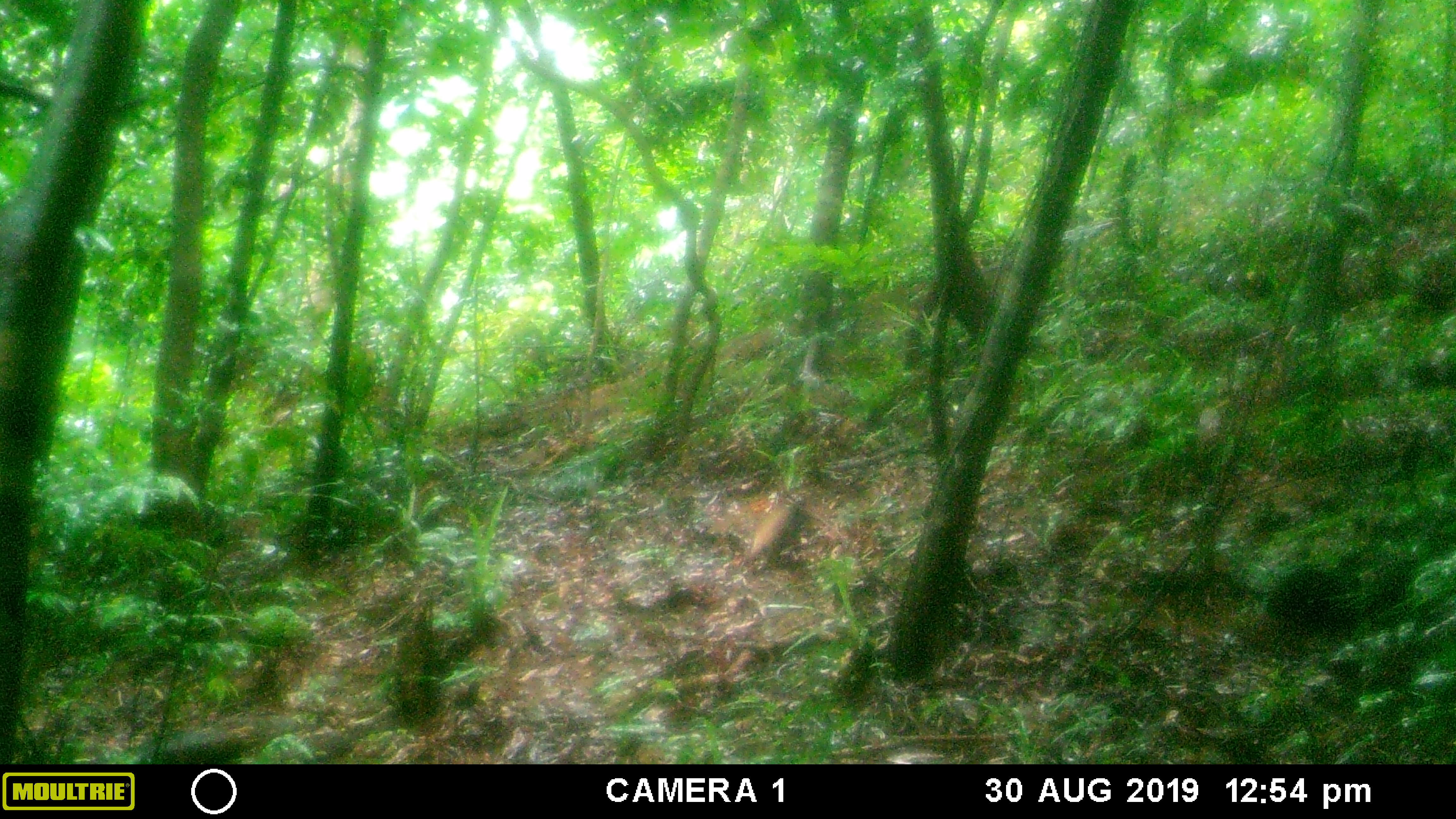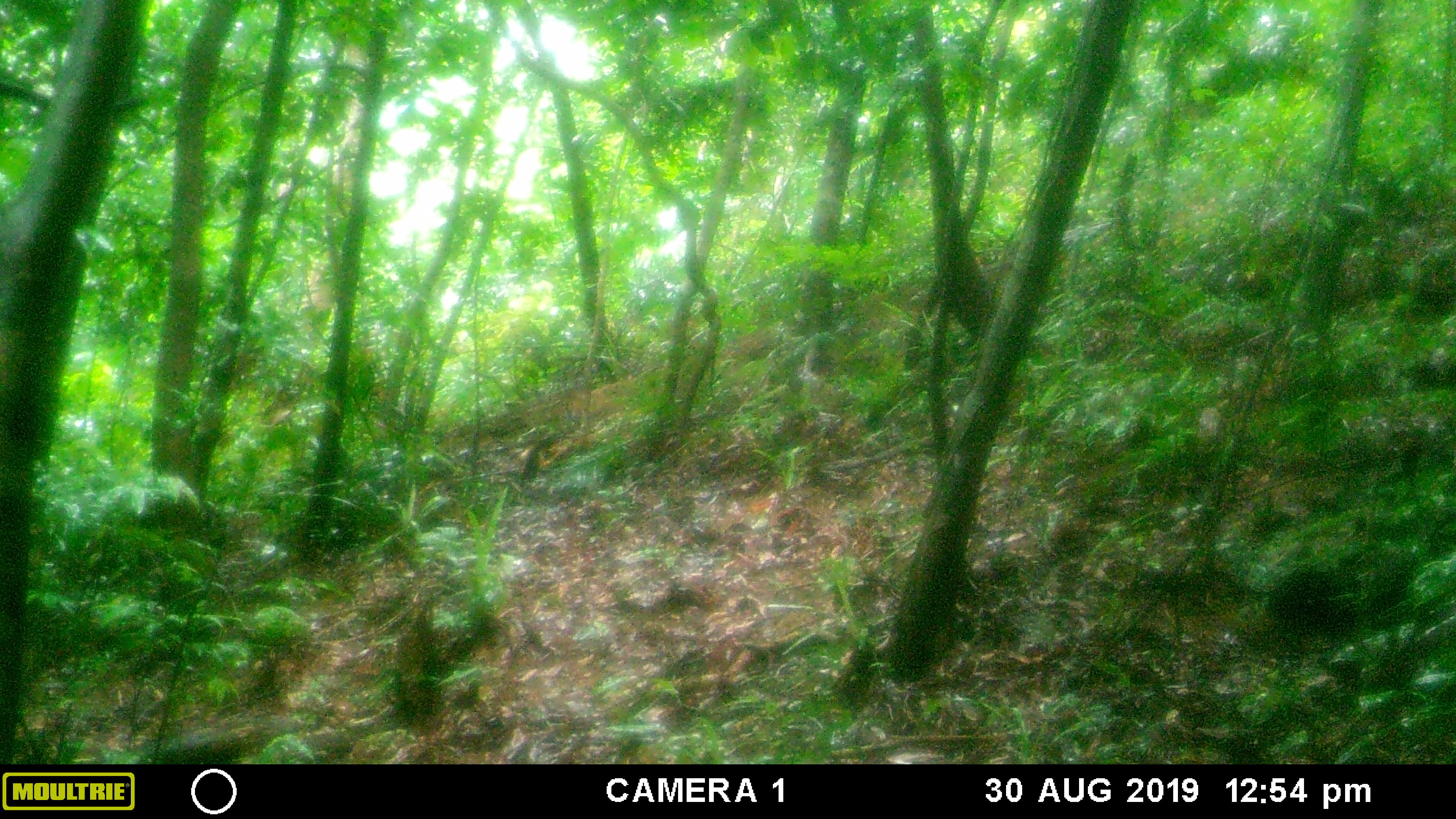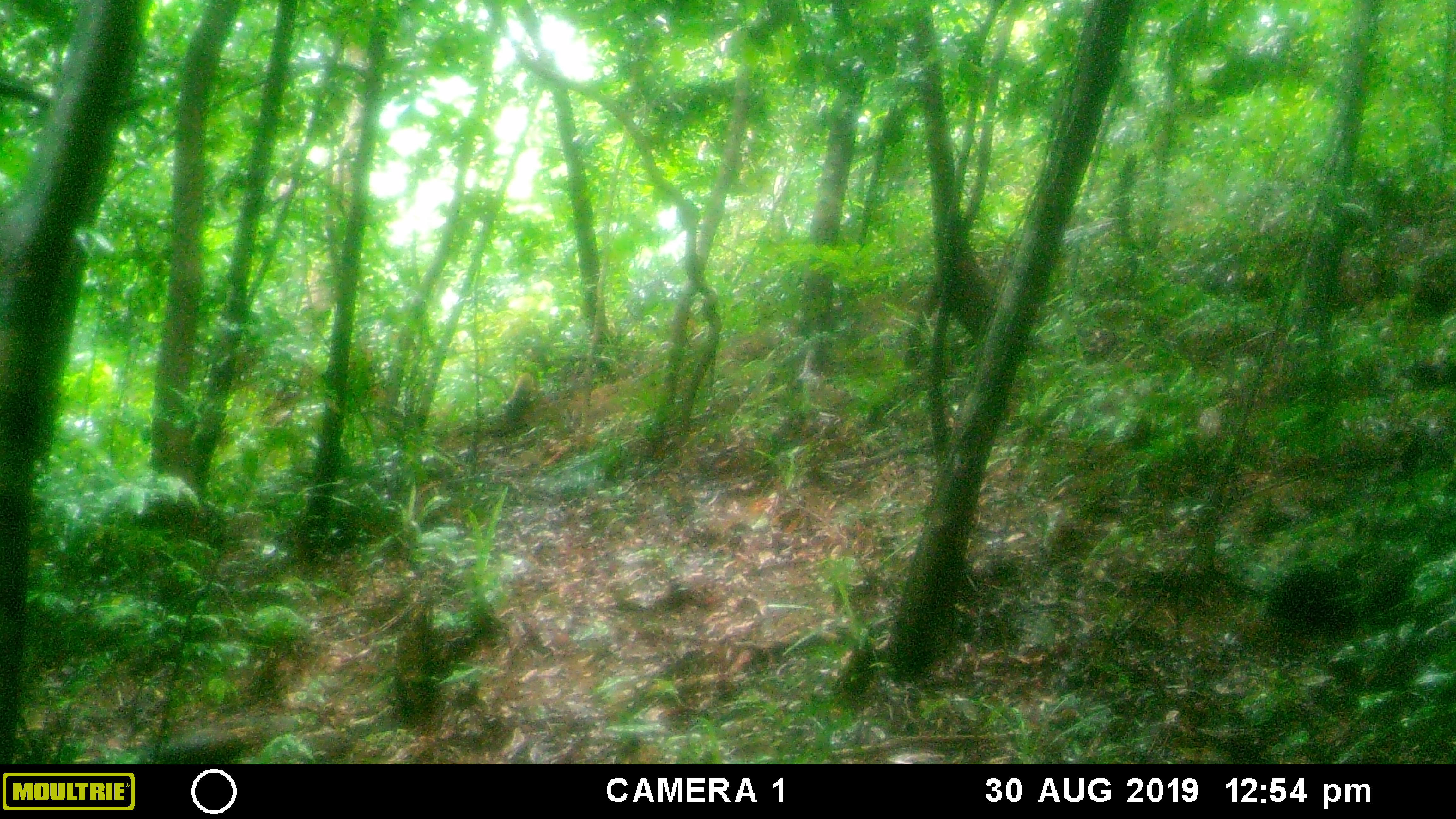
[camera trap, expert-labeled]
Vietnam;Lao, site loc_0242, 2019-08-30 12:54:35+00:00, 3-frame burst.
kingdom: Animalia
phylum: Chordata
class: Mammalia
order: Carnivora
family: Mustelidae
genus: Martes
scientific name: Martes flavigula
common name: yellow-throated marten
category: yellow throated marten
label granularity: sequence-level